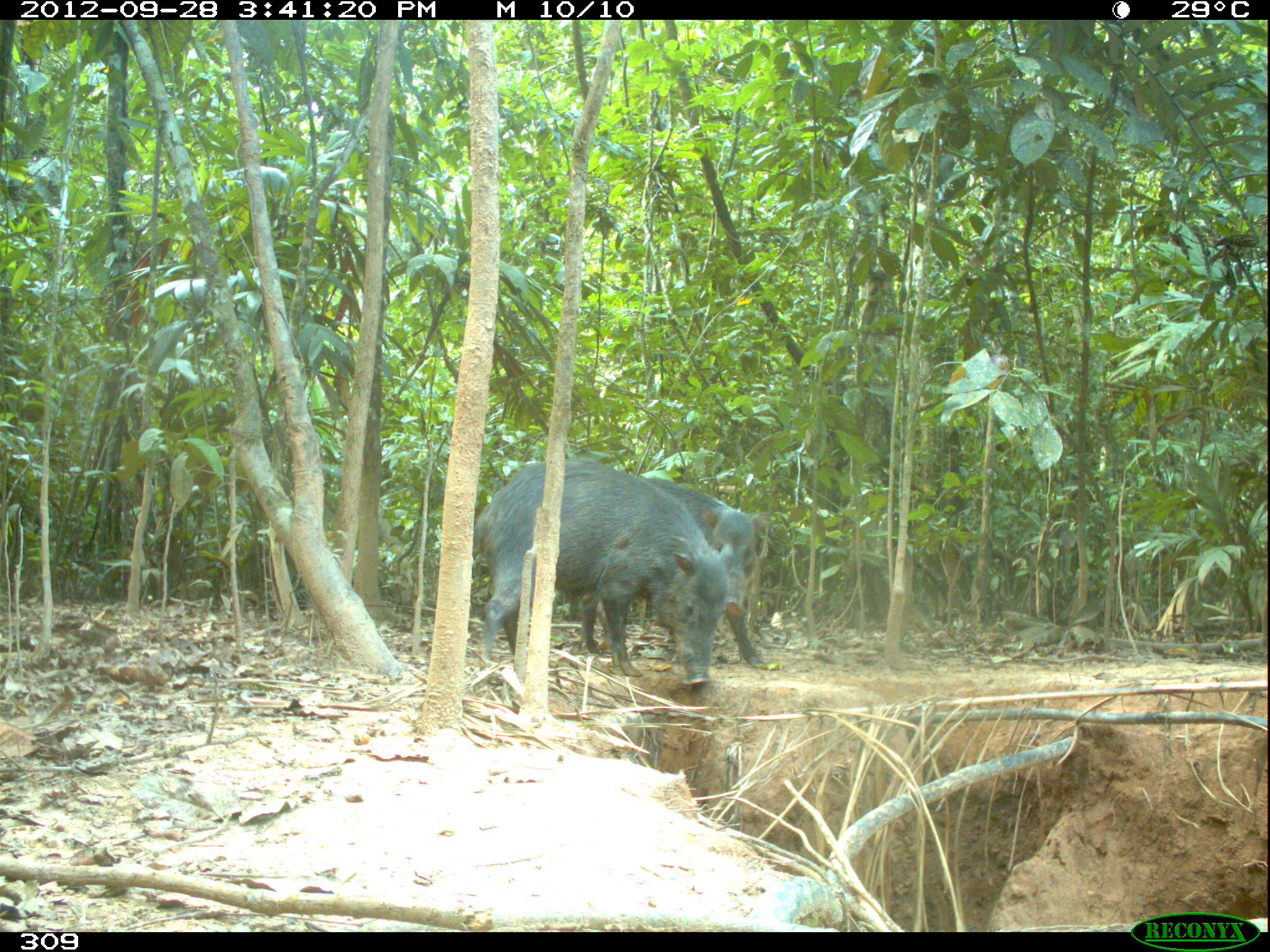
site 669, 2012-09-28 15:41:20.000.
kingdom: Animalia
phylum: Chordata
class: Mammalia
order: Artiodactyla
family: Tayassuidae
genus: Tayassu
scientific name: Tayassu pecari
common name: white-lipped peccary